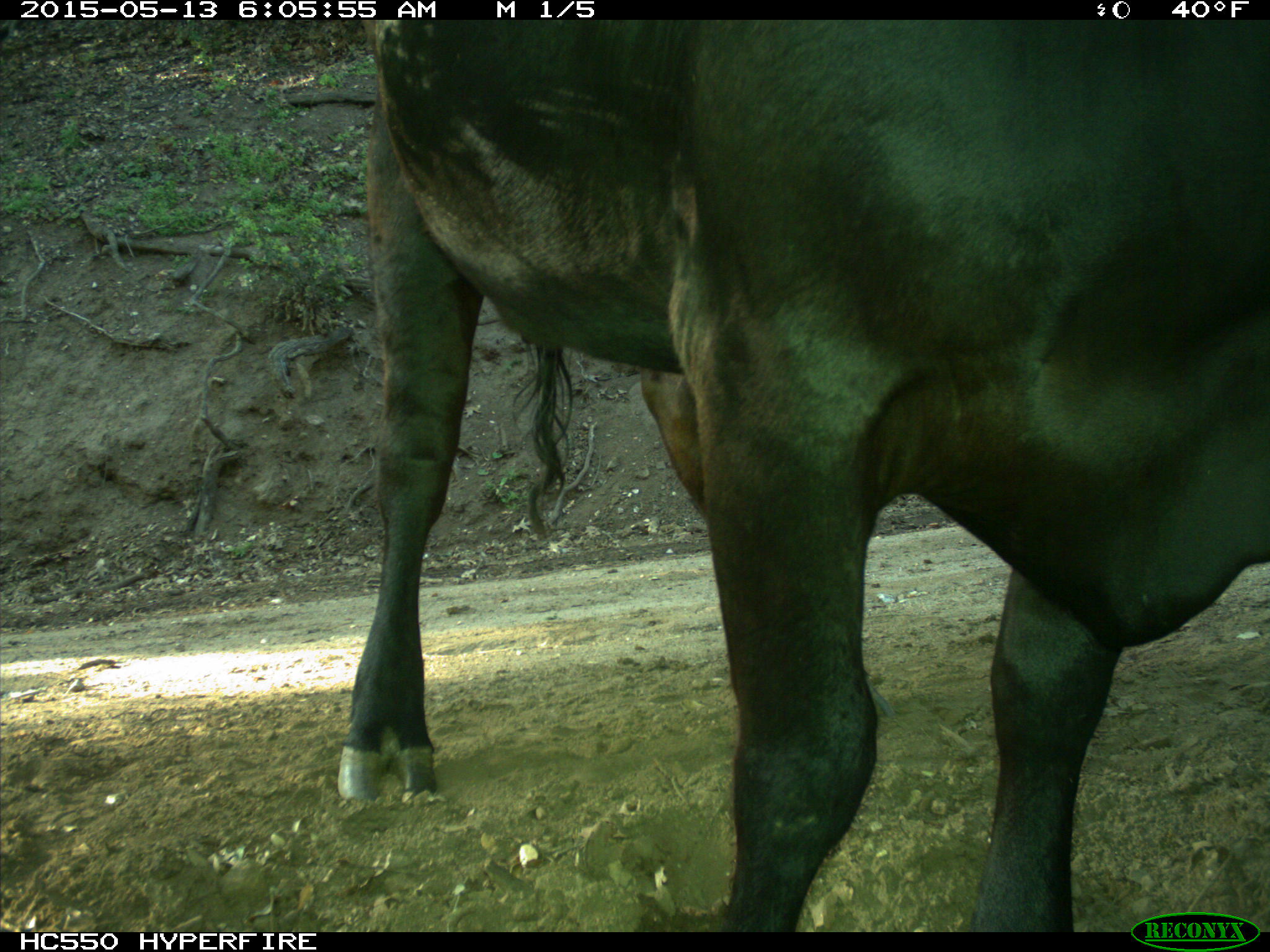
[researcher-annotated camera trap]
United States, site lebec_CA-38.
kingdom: Animalia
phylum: Chordata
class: Mammalia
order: Artiodactyla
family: Bovidae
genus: Bos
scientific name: Bos taurus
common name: domestic cow